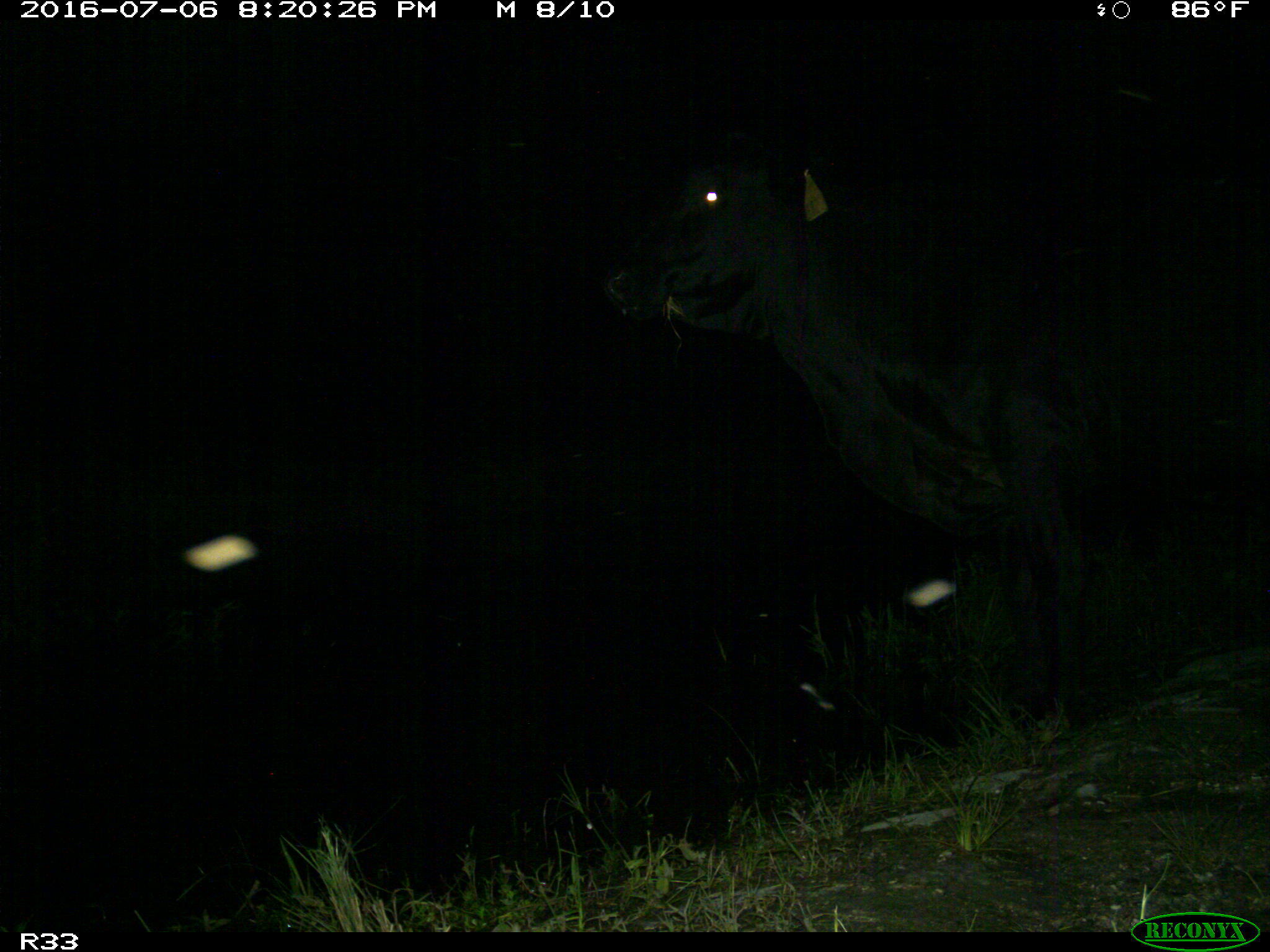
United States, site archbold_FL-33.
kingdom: Animalia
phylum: Chordata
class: Mammalia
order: Artiodactyla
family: Bovidae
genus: Bos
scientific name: Bos taurus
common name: domestic cow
Bos taurus (domestic cow).